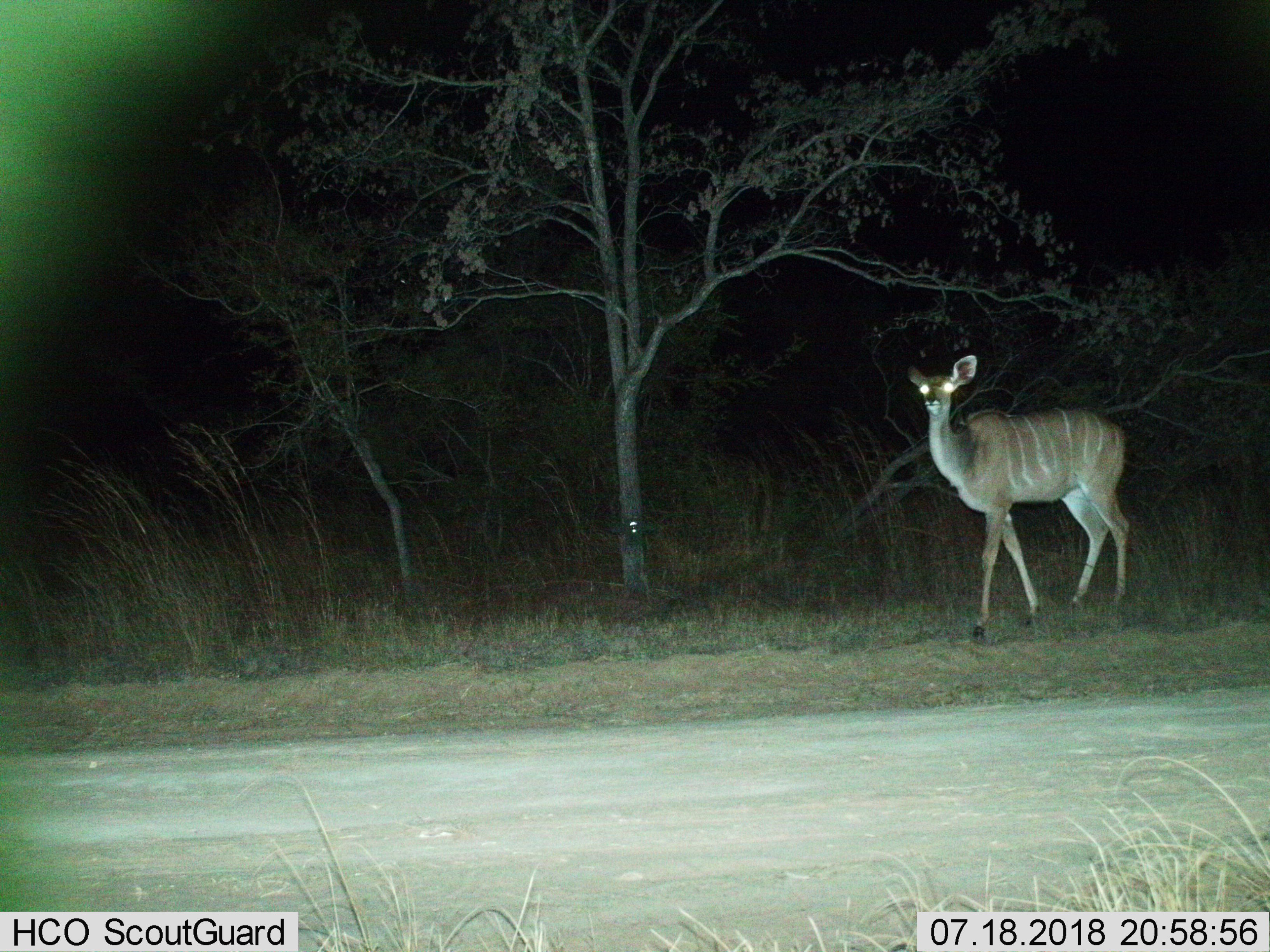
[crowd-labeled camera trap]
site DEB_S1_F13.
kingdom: Animalia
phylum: Chordata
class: Mammalia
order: Artiodactyla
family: Bovidae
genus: Tragelaphus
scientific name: Tragelaphus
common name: kudu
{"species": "kudu (Tragelaphus)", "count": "1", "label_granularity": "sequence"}